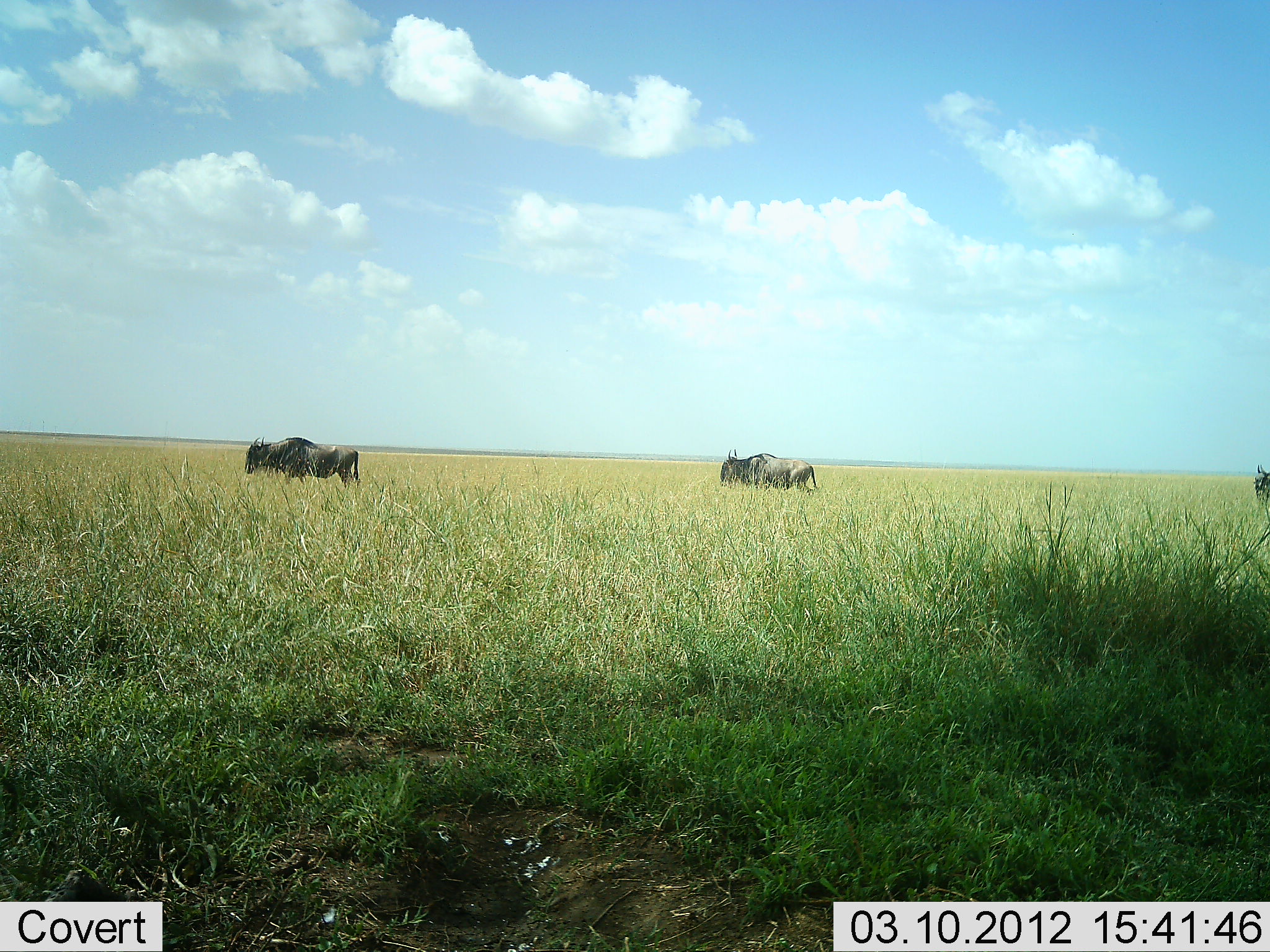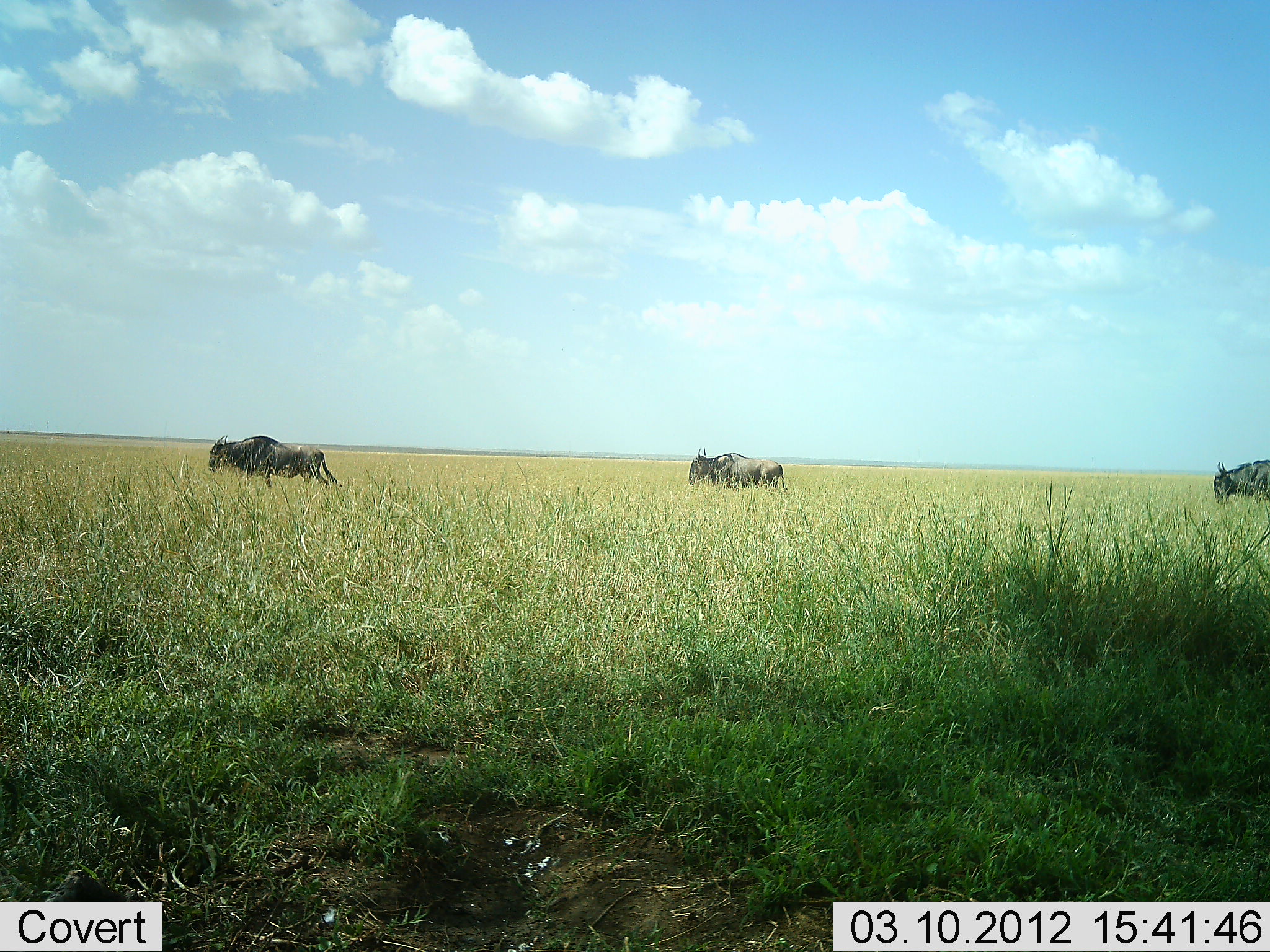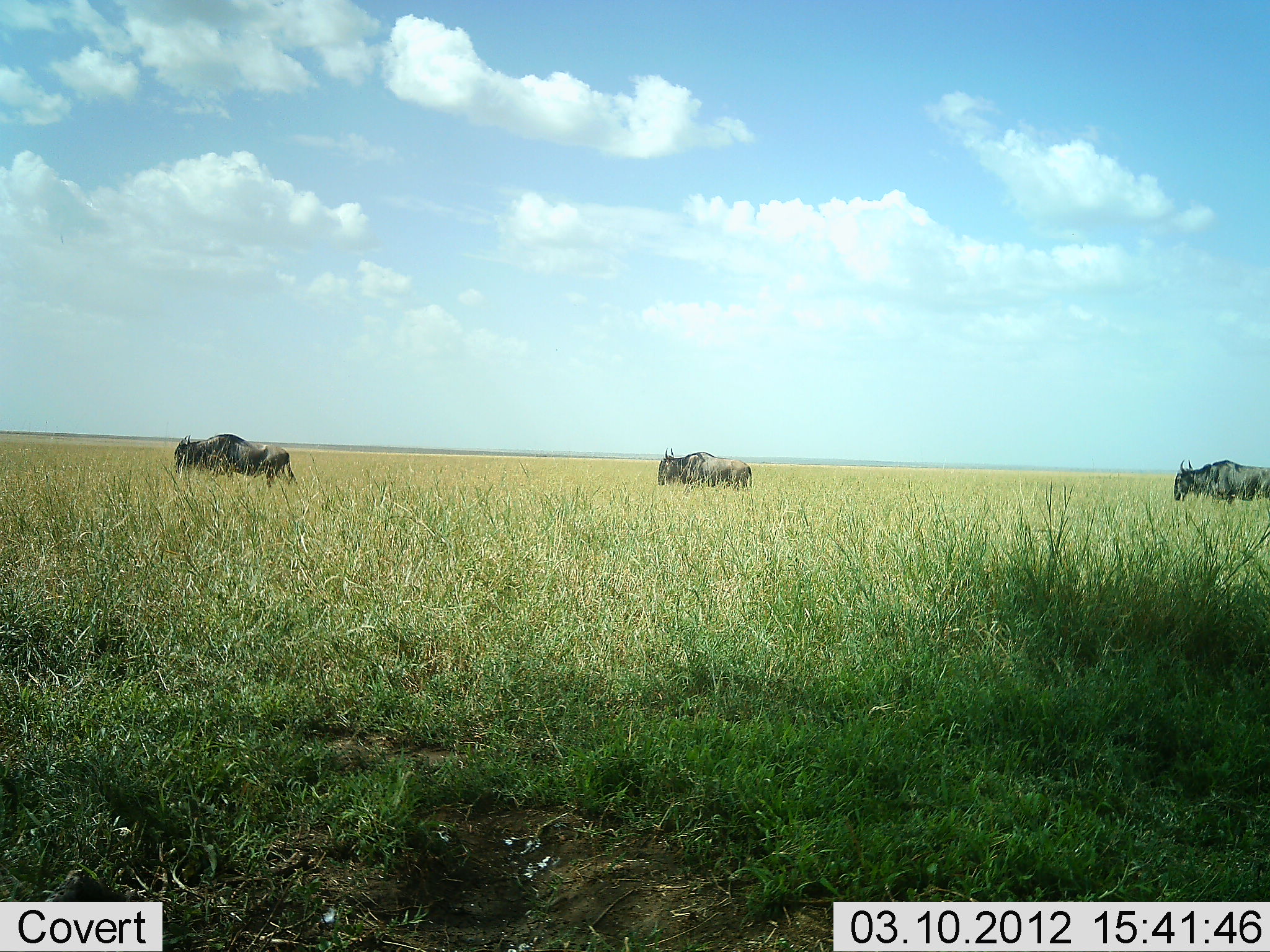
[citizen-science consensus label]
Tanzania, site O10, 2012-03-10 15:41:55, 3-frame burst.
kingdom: Animalia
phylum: Chordata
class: Mammalia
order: Artiodactyla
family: Bovidae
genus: Connochaetes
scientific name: Connochaetes taurinus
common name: blue wildebeest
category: wildebeest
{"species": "wildebeest (blue wildebeest) (Connochaetes taurinus)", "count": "3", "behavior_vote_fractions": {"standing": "0%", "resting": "0%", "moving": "94%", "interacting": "0%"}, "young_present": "0%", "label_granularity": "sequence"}